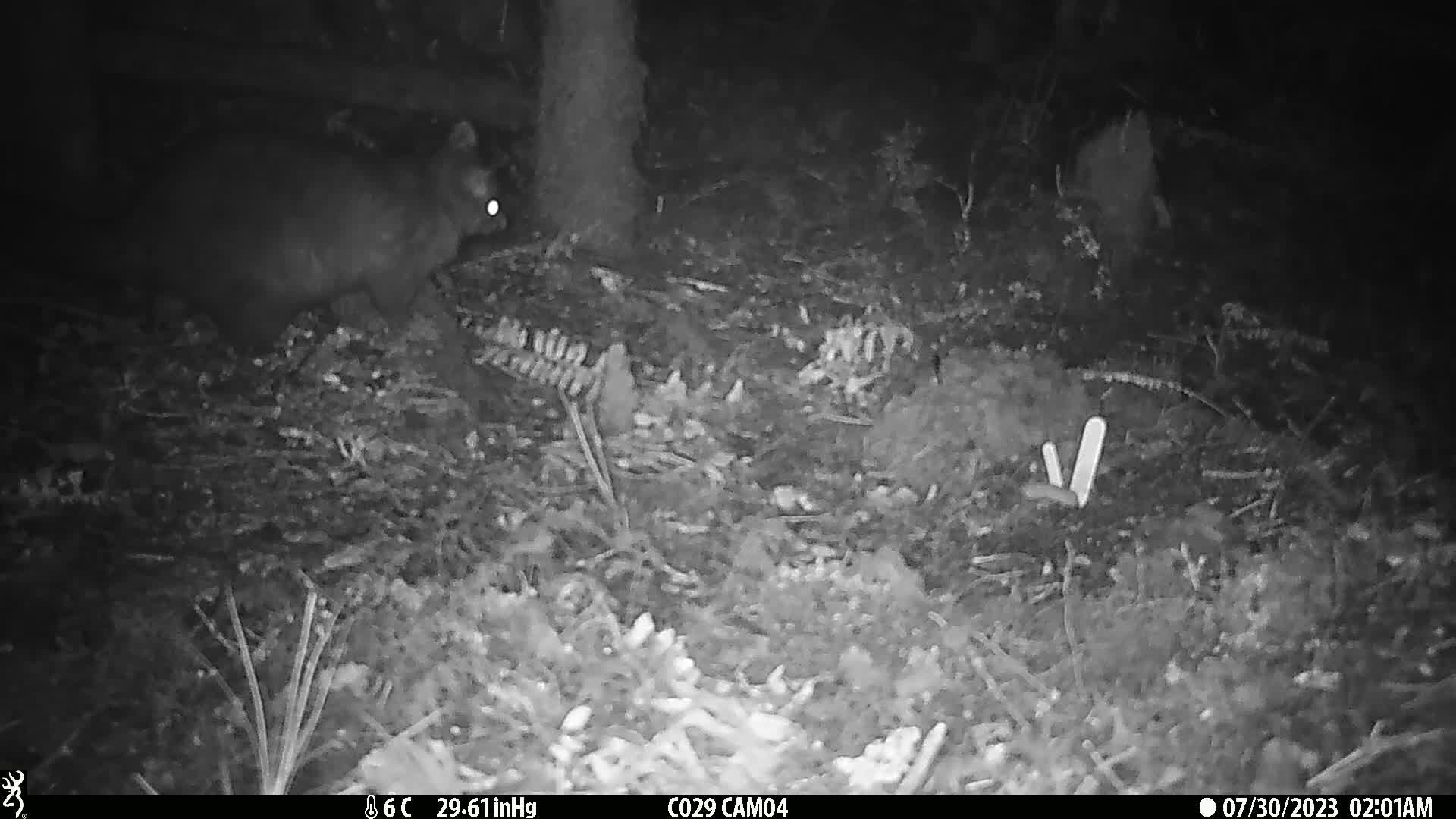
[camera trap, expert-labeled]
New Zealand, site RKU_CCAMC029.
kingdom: Animalia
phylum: Chordata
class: Mammalia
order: Diprotodontia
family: Phalangeridae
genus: Trichosurus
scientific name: Trichosurus vulpecula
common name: common brushtail possum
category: possum